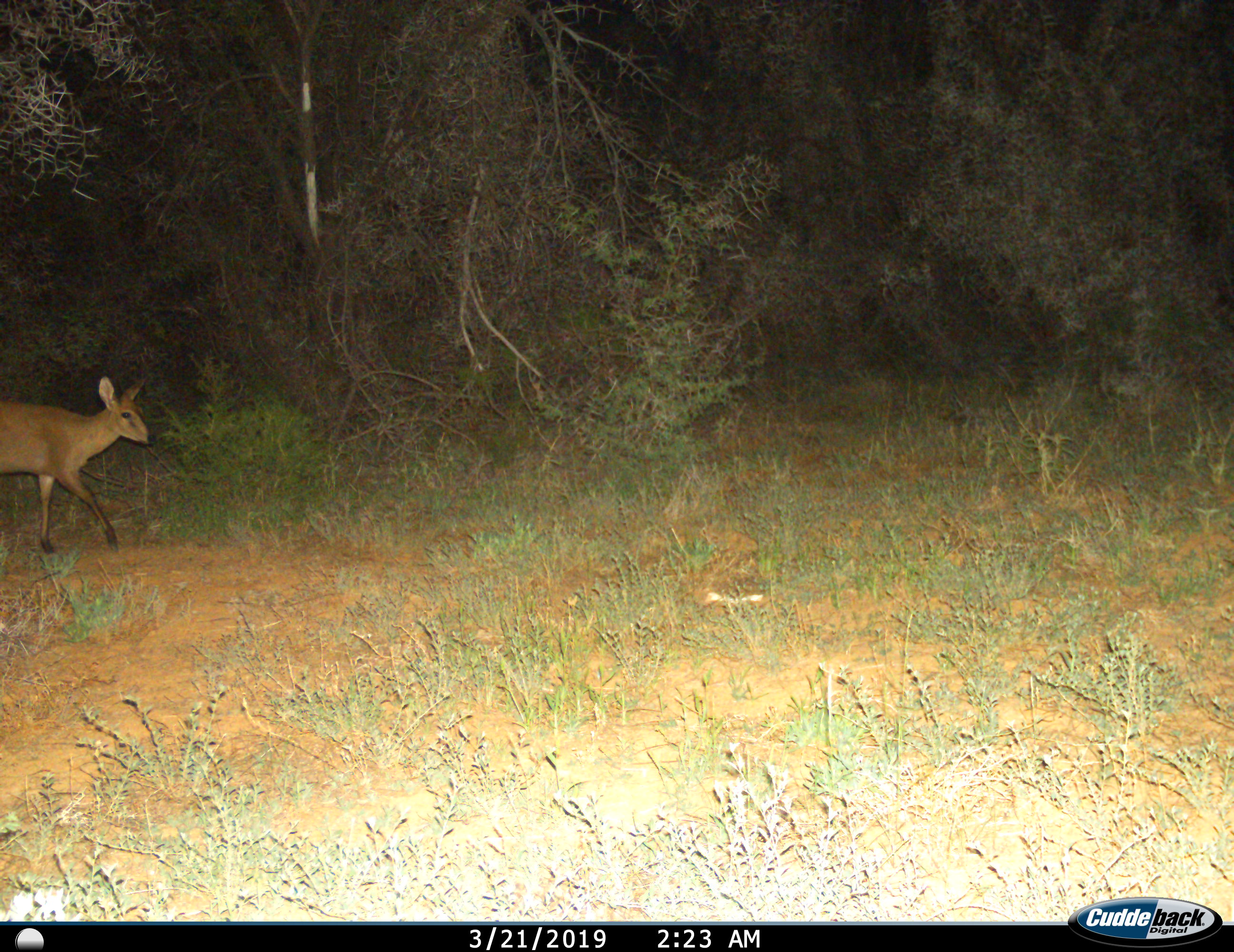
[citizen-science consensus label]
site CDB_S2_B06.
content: unidentified animal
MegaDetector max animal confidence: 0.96